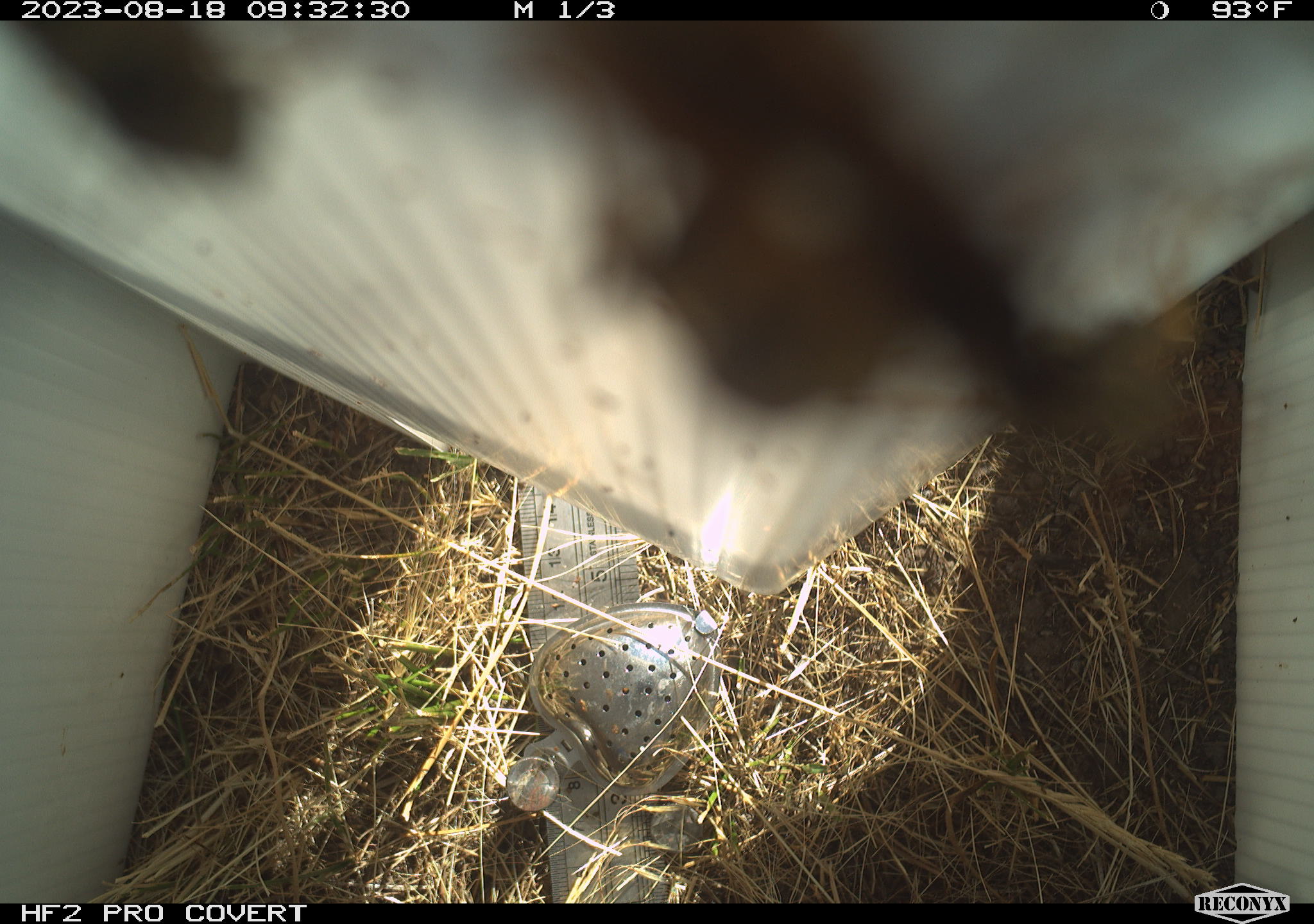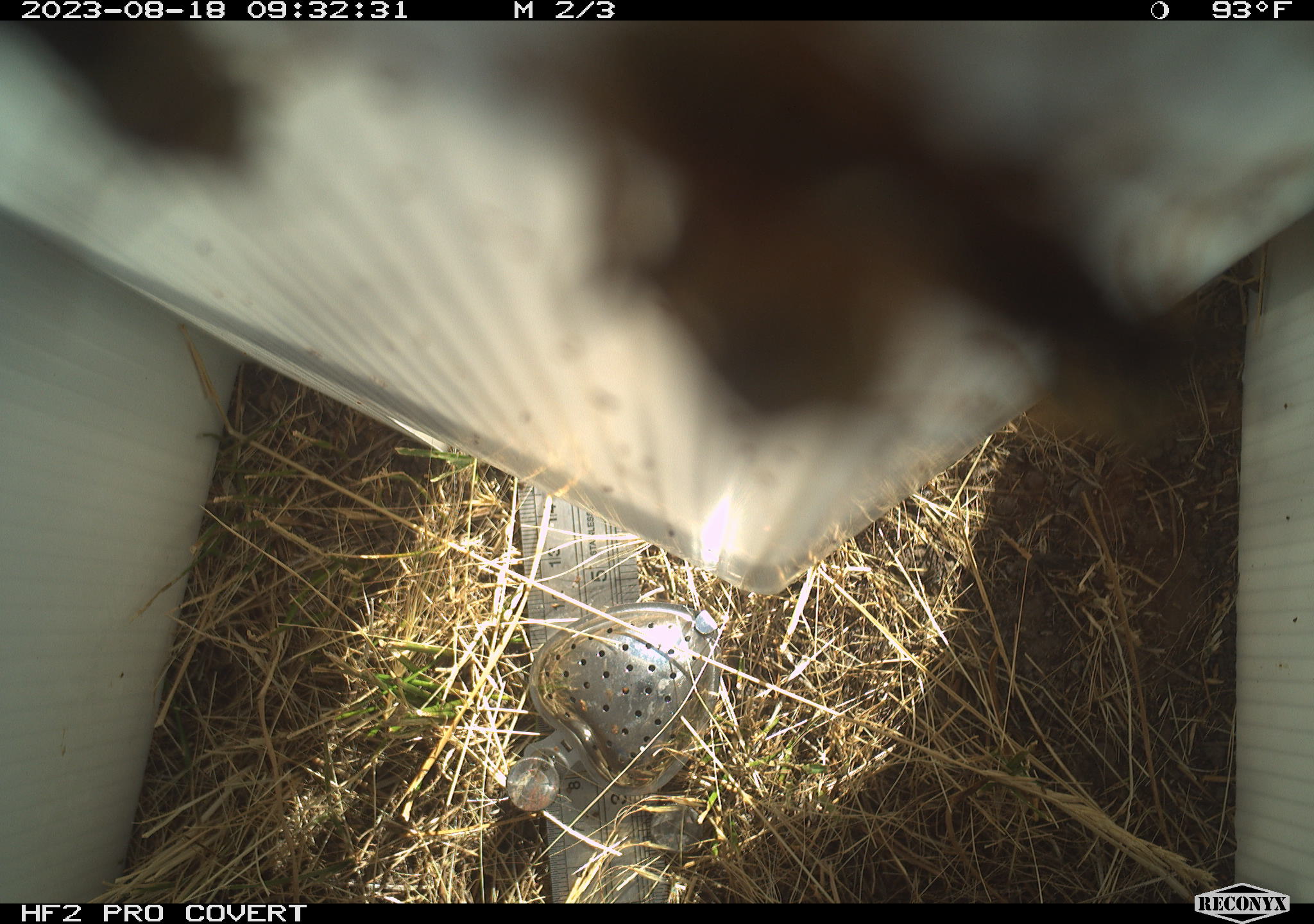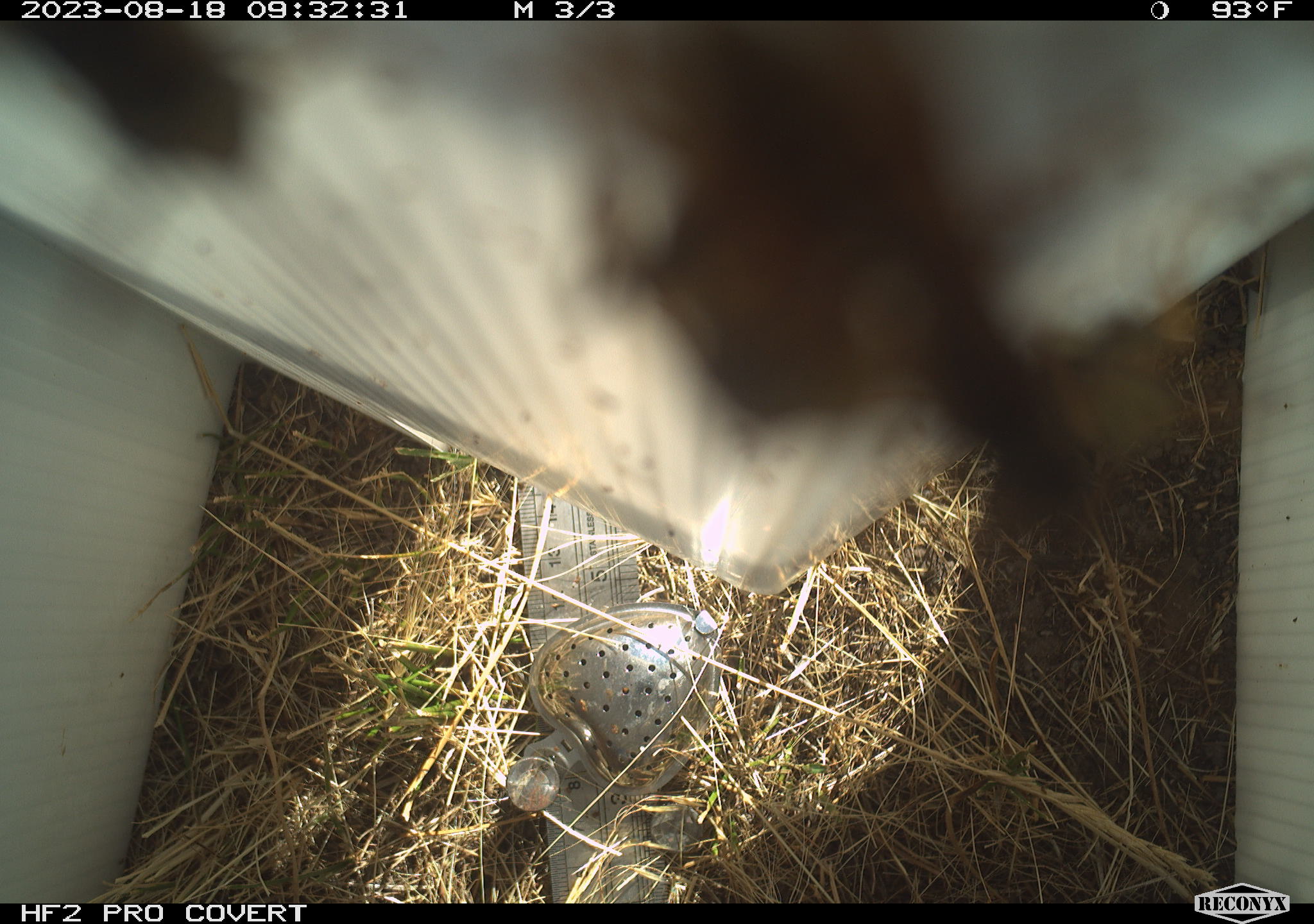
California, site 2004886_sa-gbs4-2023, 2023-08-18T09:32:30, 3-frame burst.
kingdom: Animalia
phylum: Arthropoda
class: Insecta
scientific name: Insecta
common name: insect